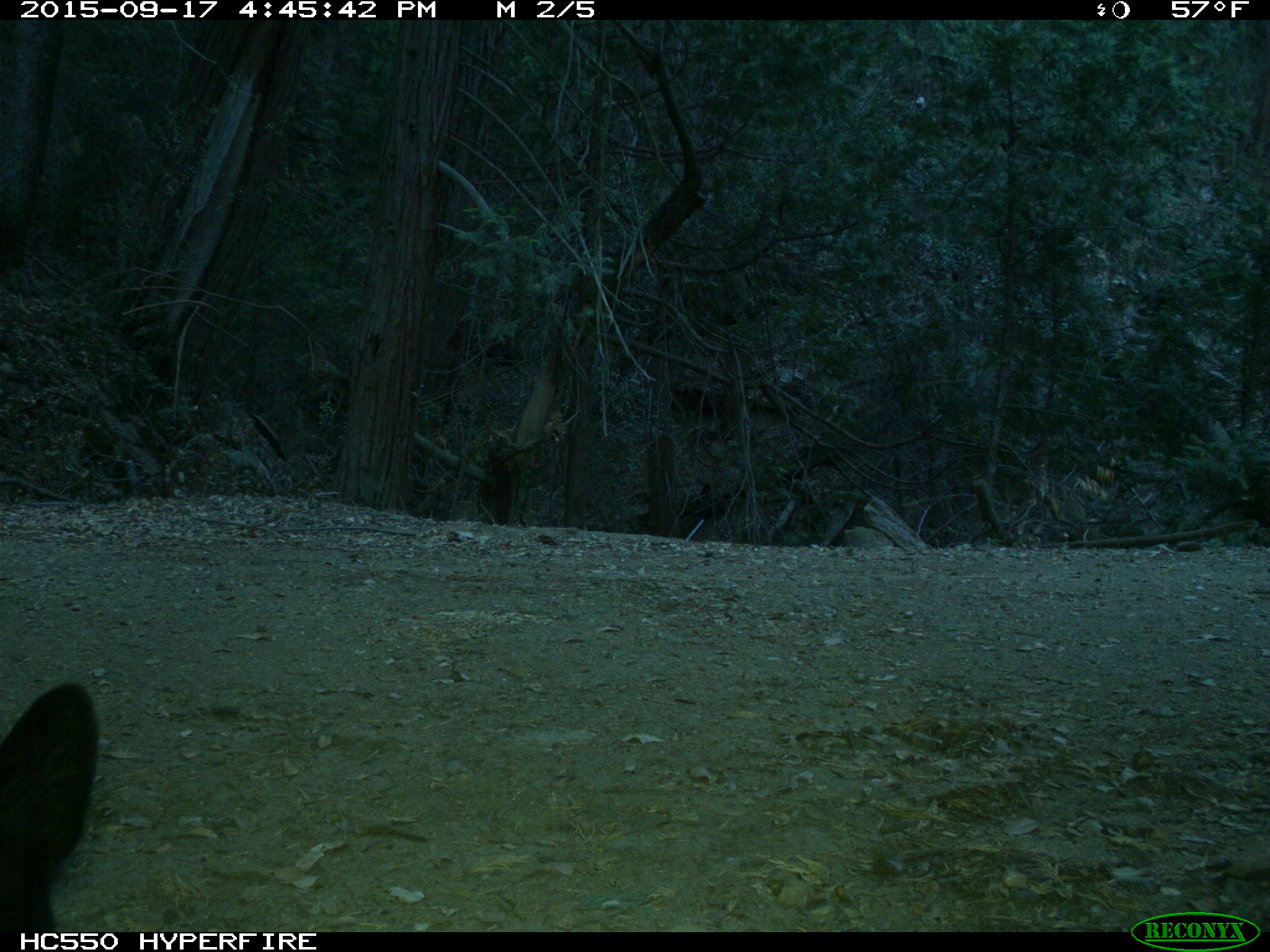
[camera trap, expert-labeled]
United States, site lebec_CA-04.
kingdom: Animalia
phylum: Chordata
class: Mammalia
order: Carnivora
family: Ursidae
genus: Ursus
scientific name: Ursus americanus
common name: american black bear